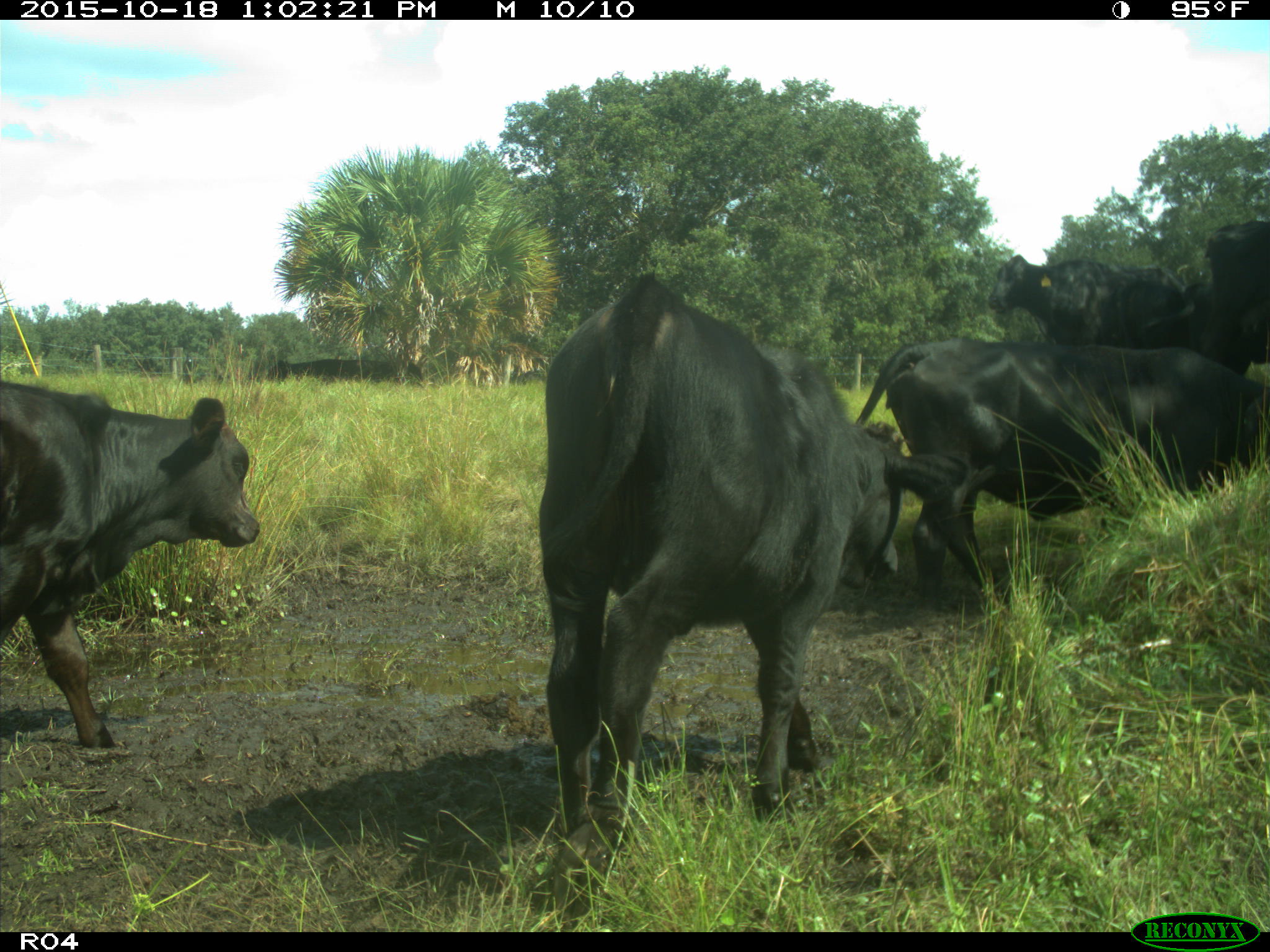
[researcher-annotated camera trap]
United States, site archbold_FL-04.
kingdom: Animalia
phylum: Chordata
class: Mammalia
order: Artiodactyla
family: Bovidae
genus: Bos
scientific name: Bos taurus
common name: domestic cow